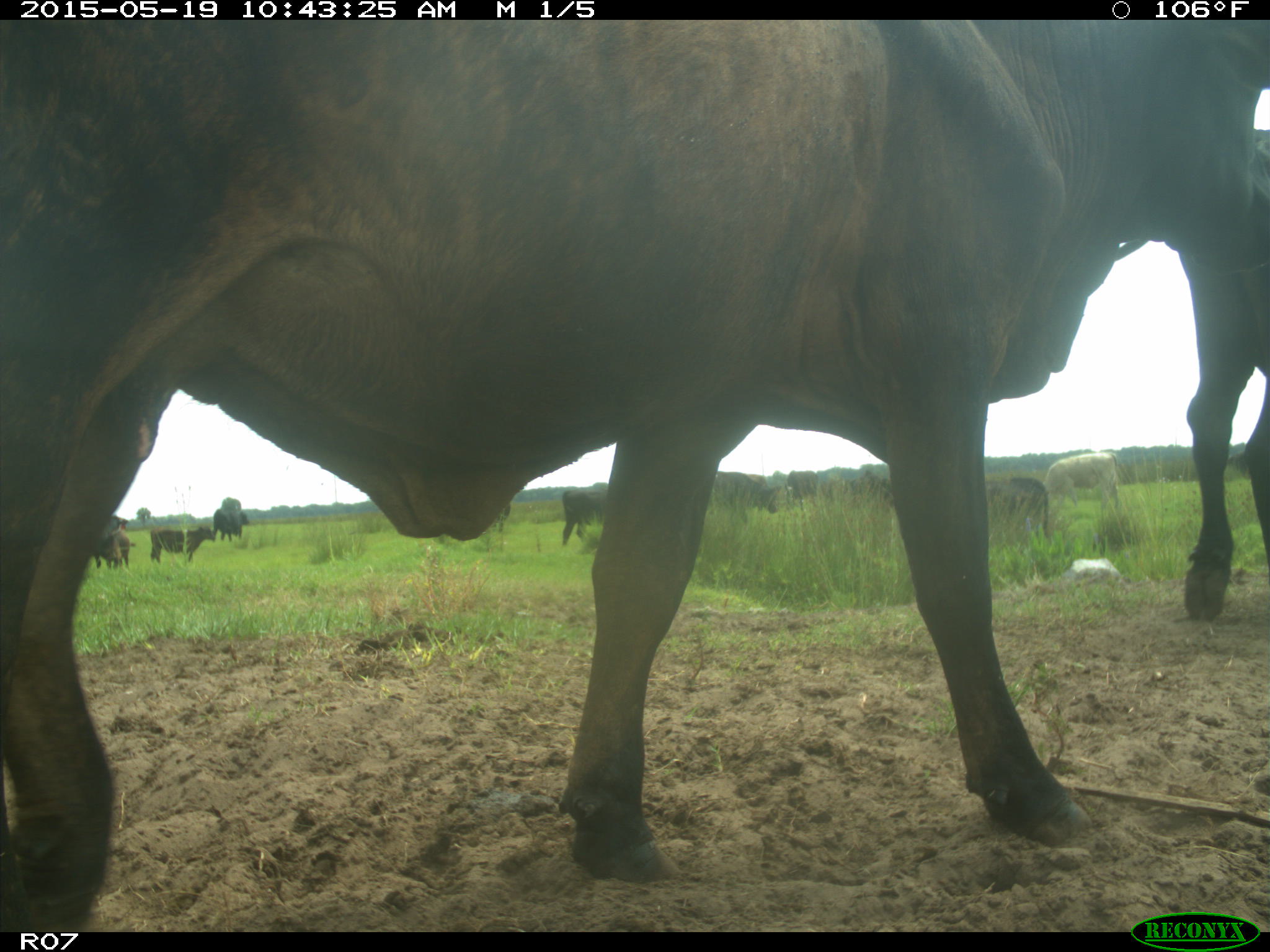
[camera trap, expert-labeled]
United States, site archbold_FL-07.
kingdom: Animalia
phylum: Chordata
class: Mammalia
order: Artiodactyla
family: Bovidae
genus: Bos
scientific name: Bos taurus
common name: domestic cow